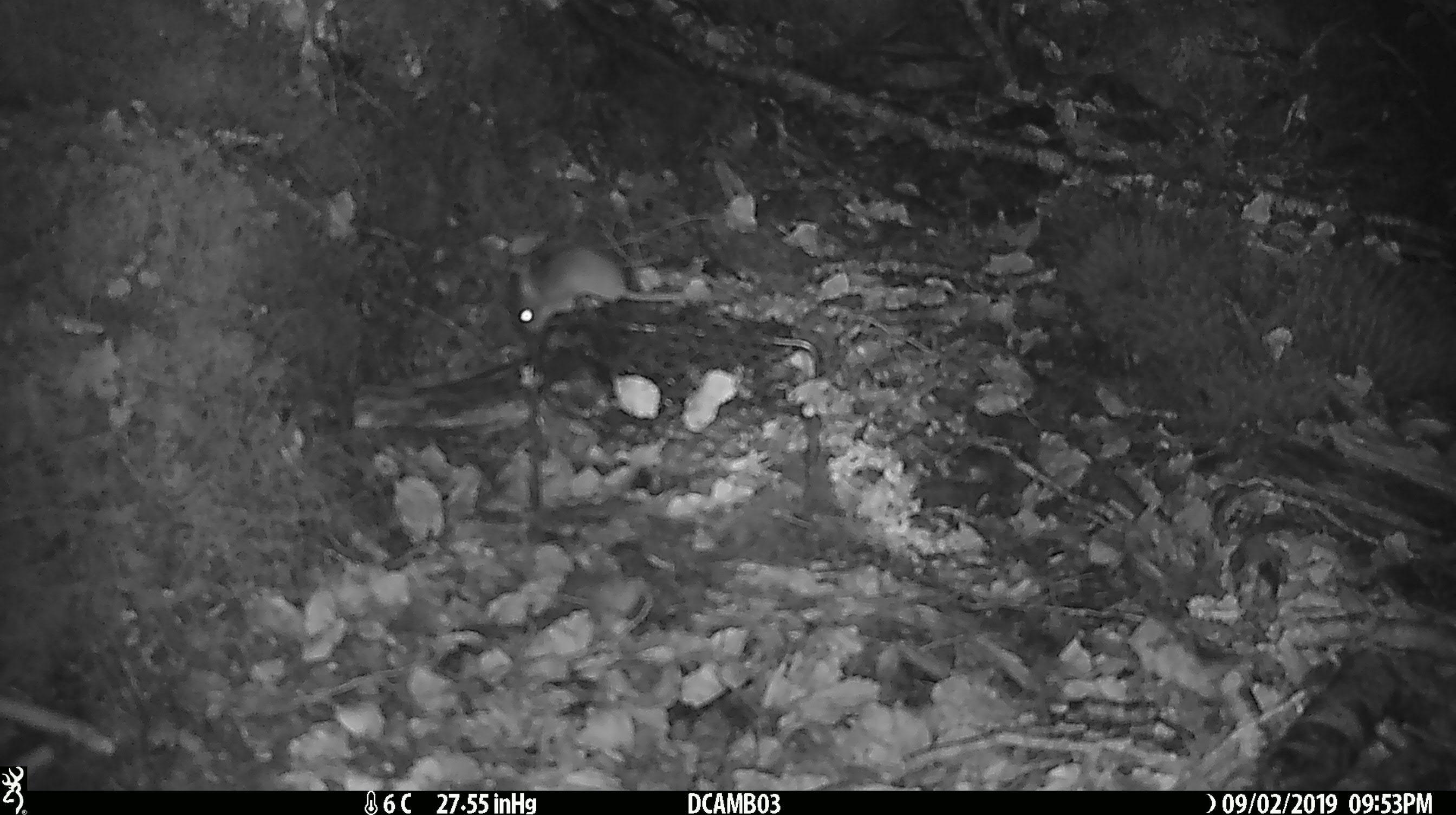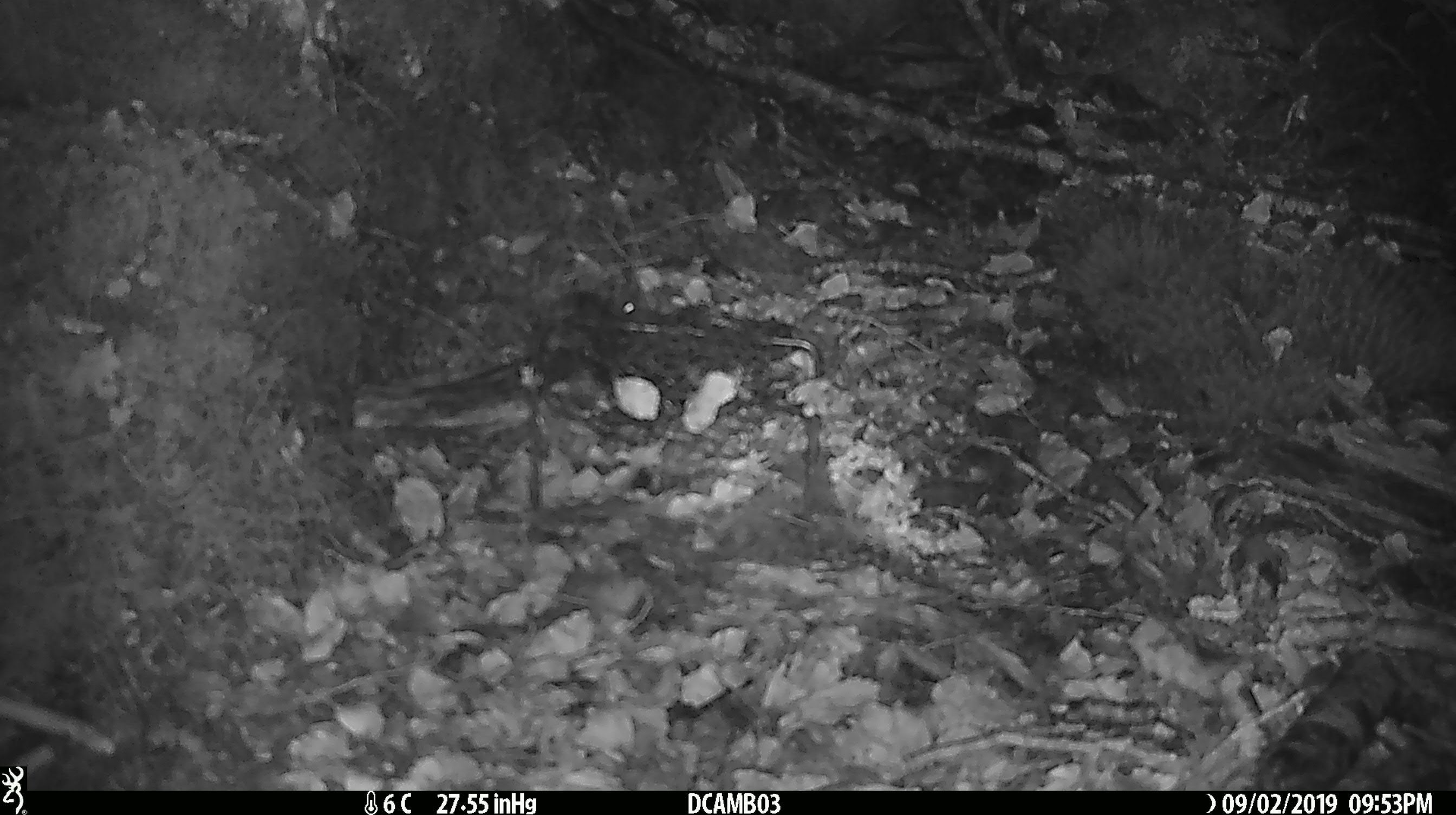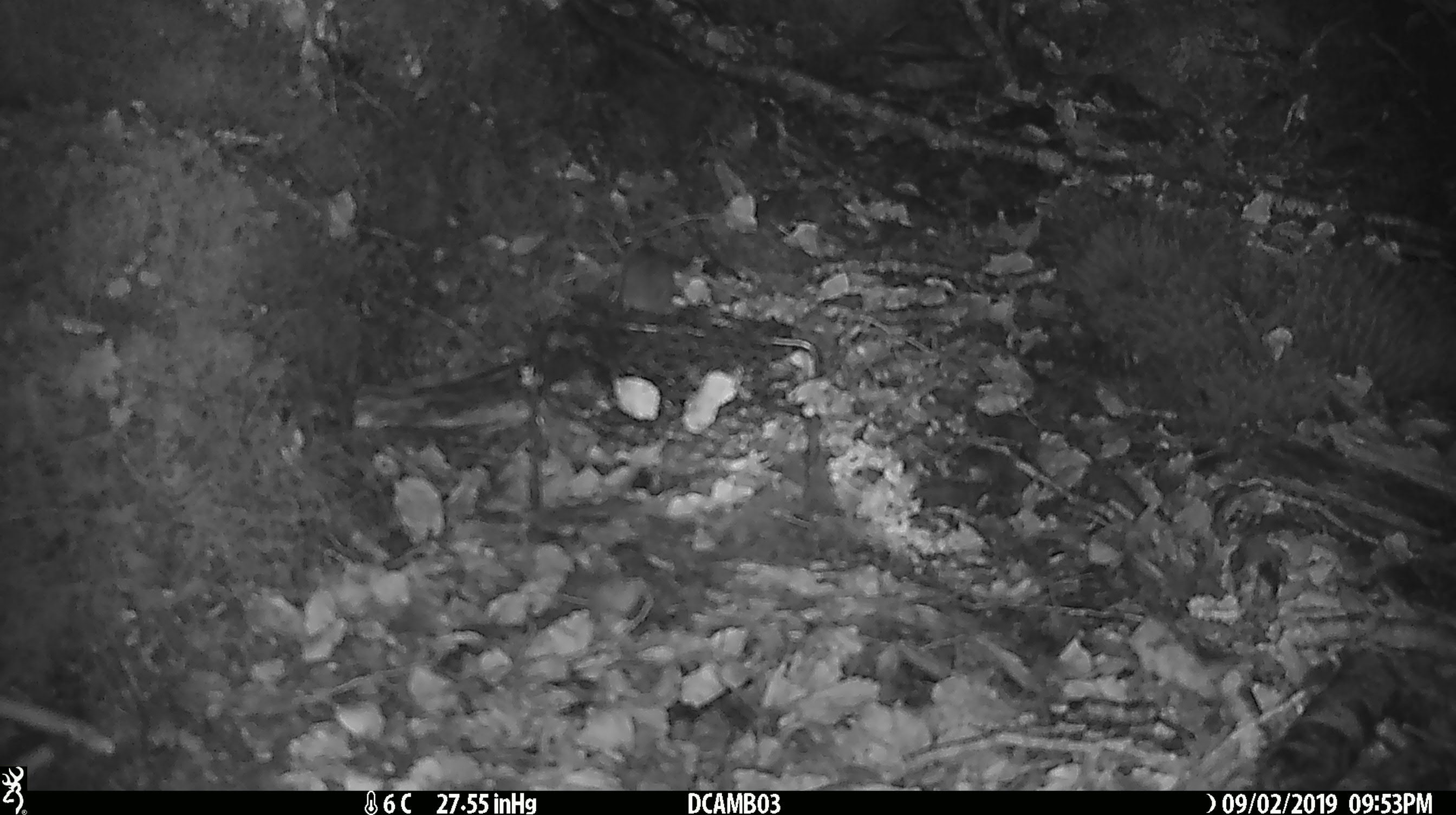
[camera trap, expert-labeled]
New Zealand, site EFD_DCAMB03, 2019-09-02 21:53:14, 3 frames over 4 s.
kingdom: Animalia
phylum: Chordata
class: Mammalia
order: Rodentia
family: Muridae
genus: Mus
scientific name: Mus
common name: mouse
Mouse (Mus).